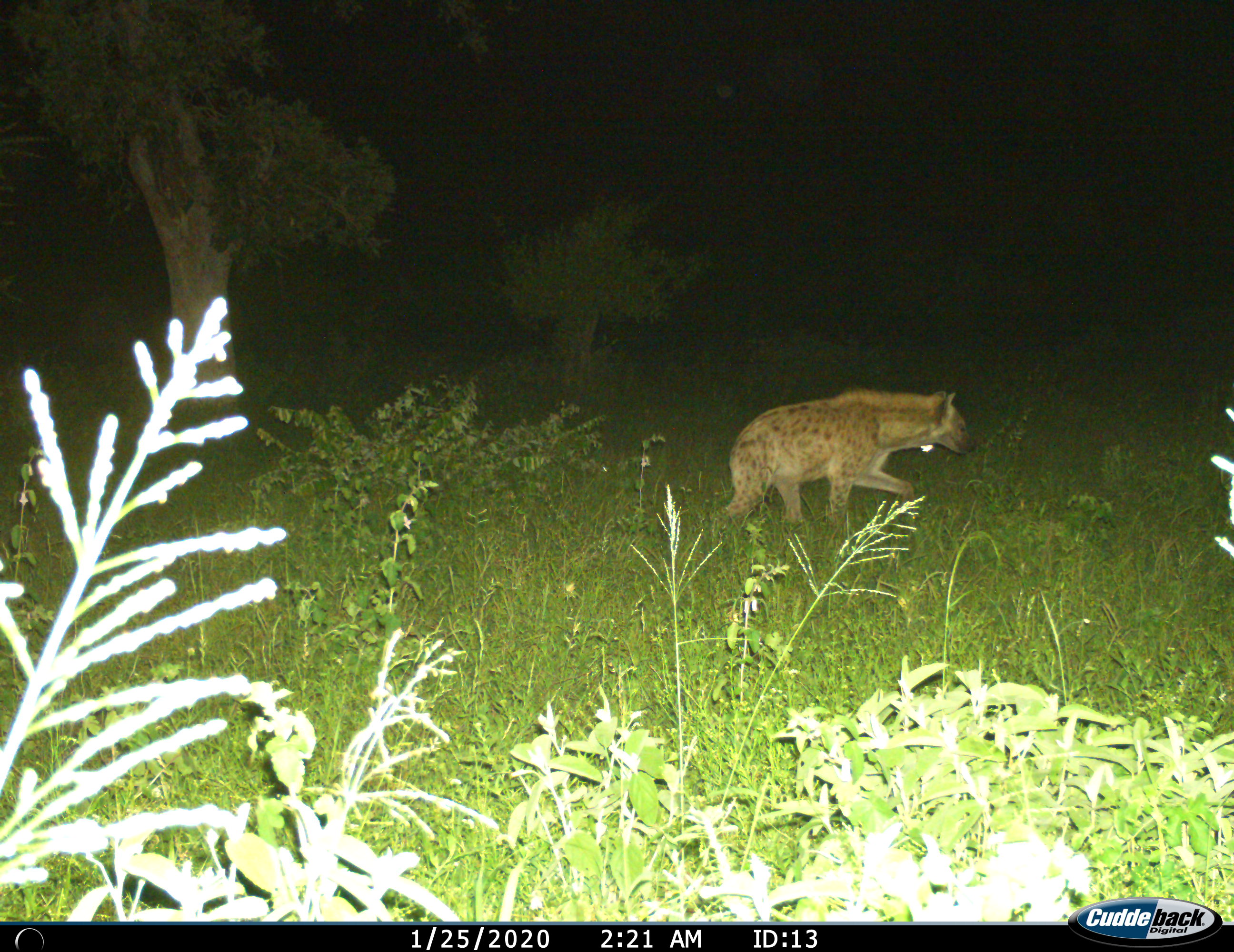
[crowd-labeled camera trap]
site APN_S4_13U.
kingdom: Animalia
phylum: Chordata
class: Mammalia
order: Carnivora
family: Hyaenidae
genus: Crocuta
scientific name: Crocuta crocuta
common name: spotted hyena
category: hyenaspotted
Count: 1.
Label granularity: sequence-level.